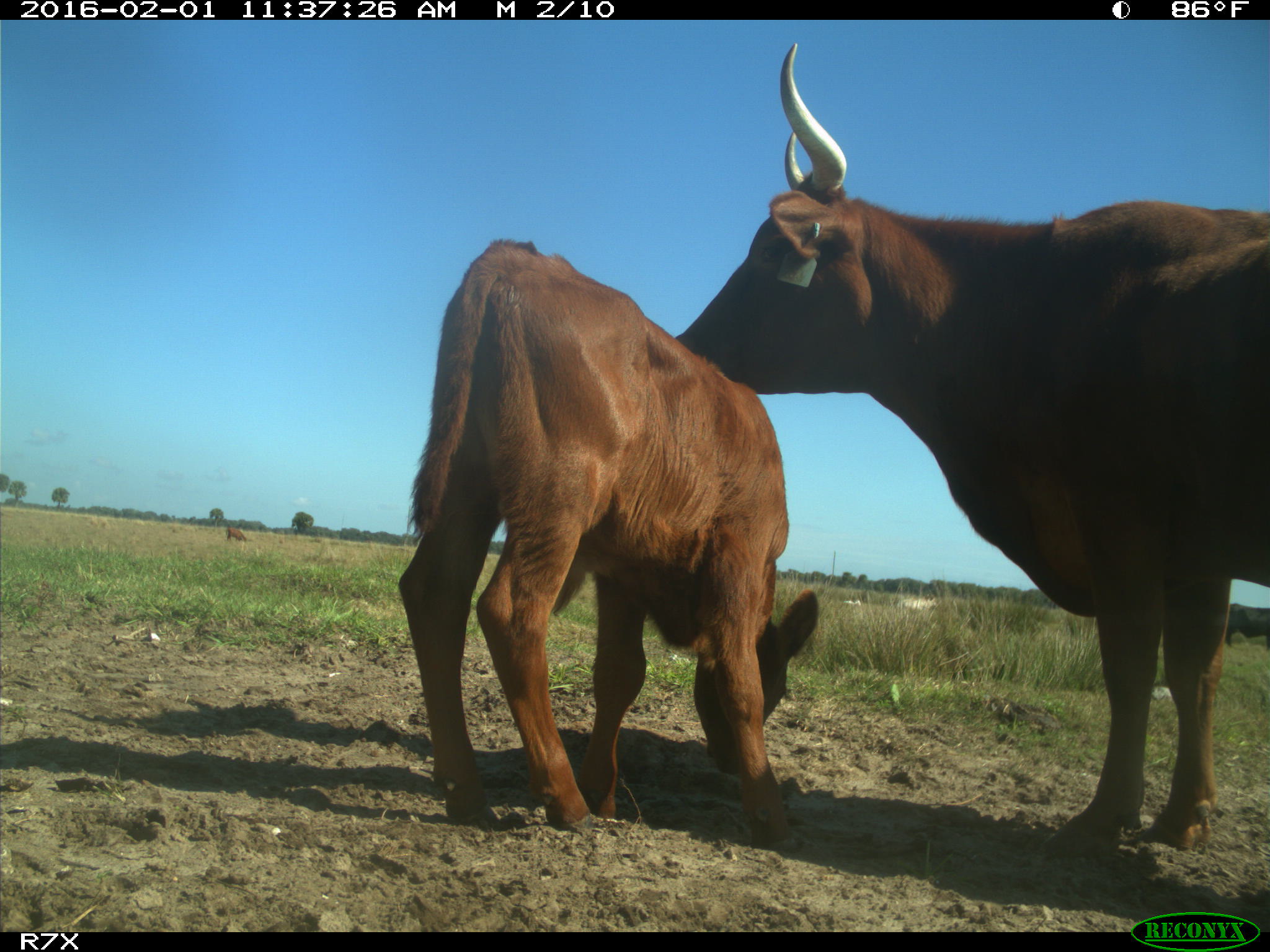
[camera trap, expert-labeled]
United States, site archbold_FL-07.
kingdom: Animalia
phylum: Chordata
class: Mammalia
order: Artiodactyla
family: Bovidae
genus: Bos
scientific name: Bos taurus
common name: domestic cow